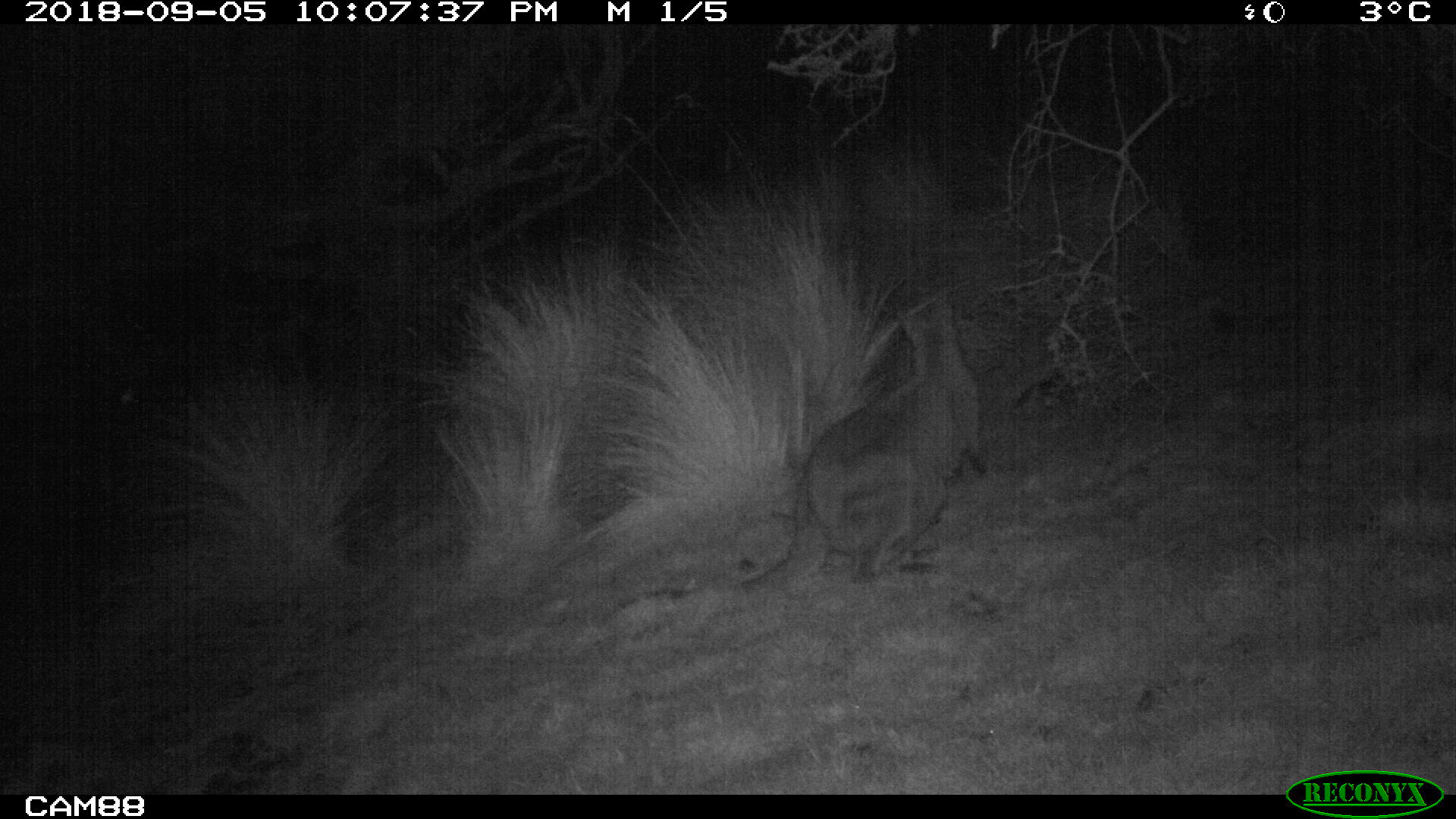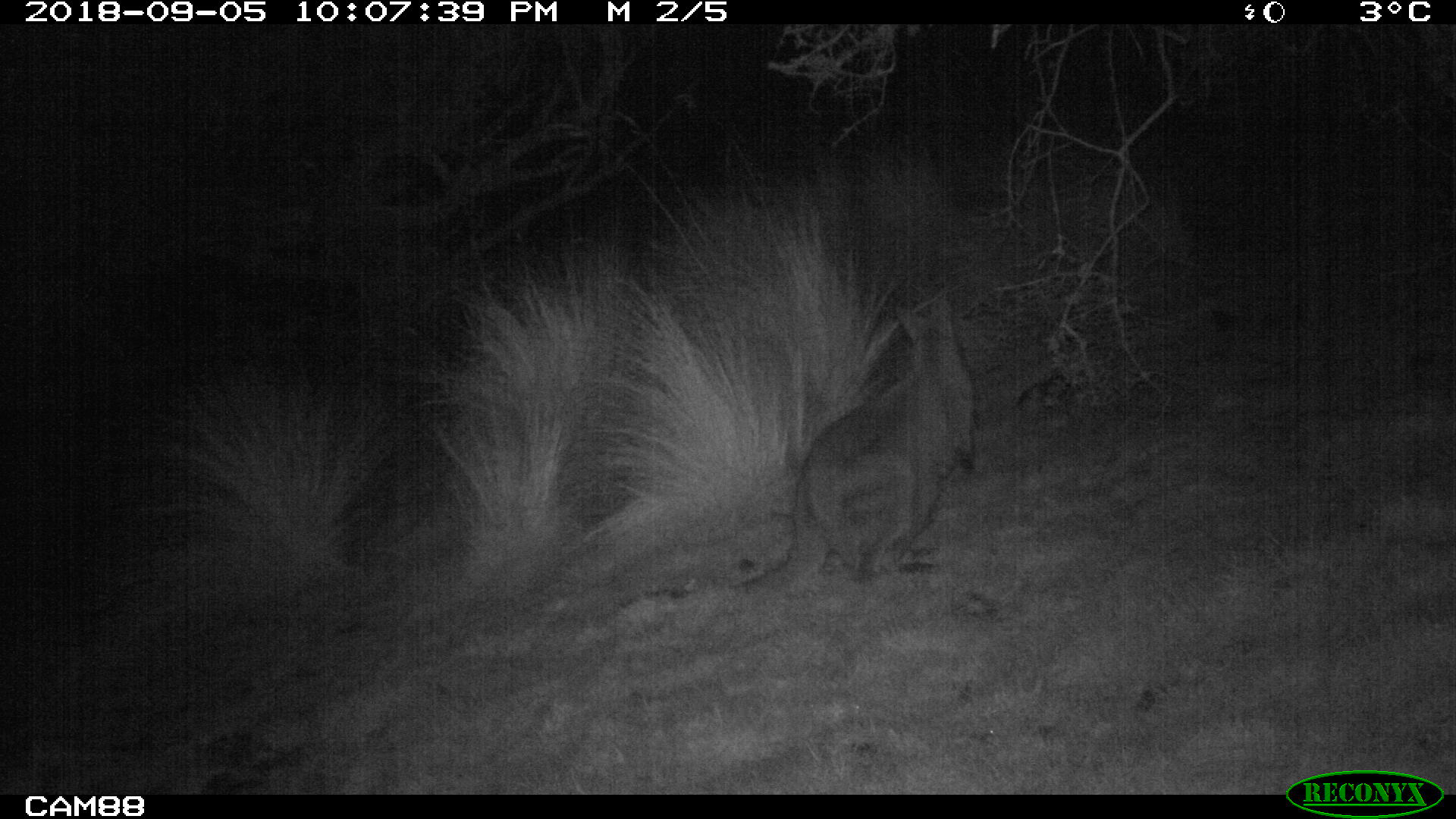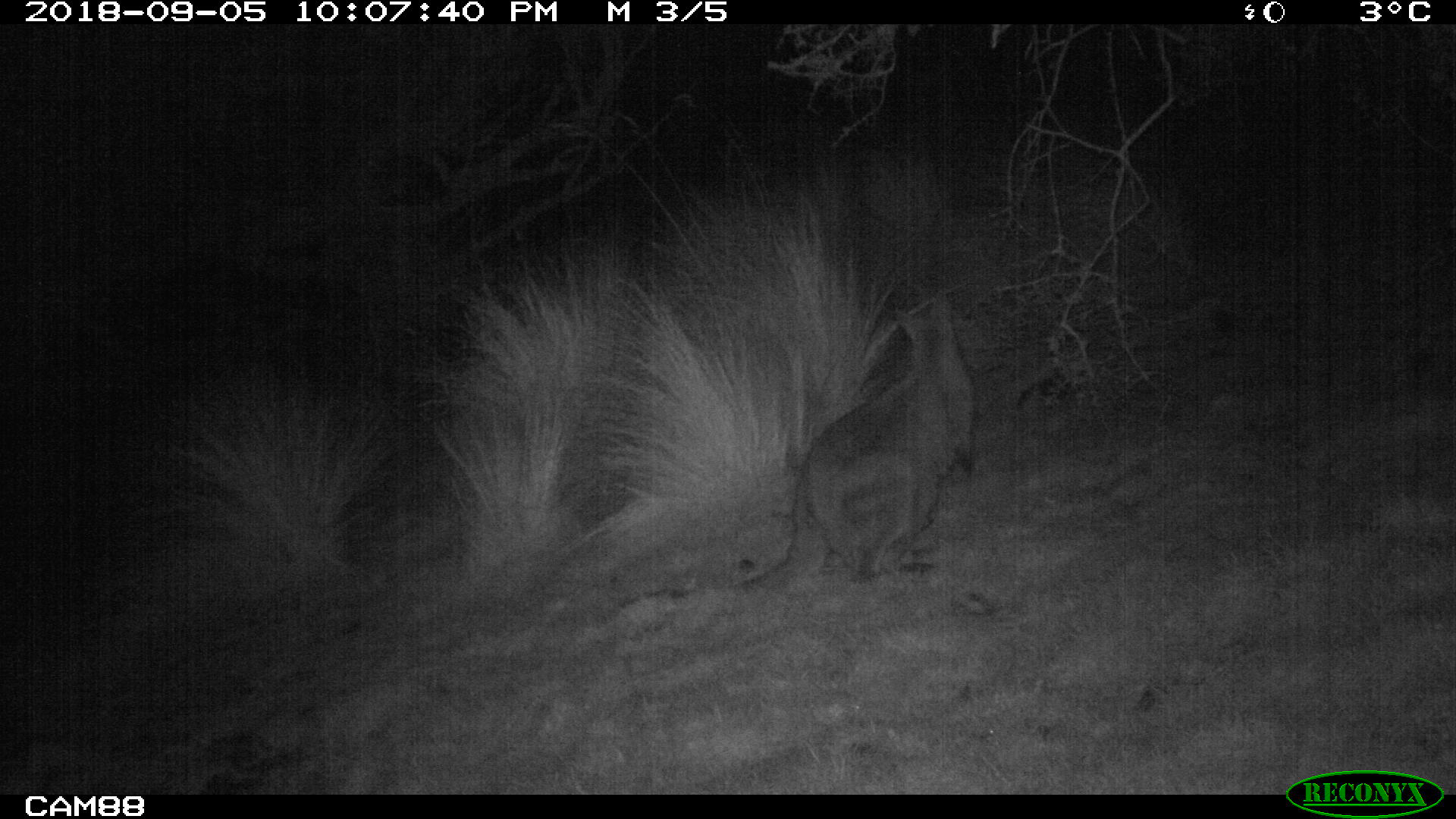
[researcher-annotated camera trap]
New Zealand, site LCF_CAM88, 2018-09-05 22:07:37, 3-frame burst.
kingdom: Animalia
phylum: Chordata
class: Mammalia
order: Diprotodontia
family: Macropodidae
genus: Notamacropus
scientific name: Notamacropus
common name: wallaby